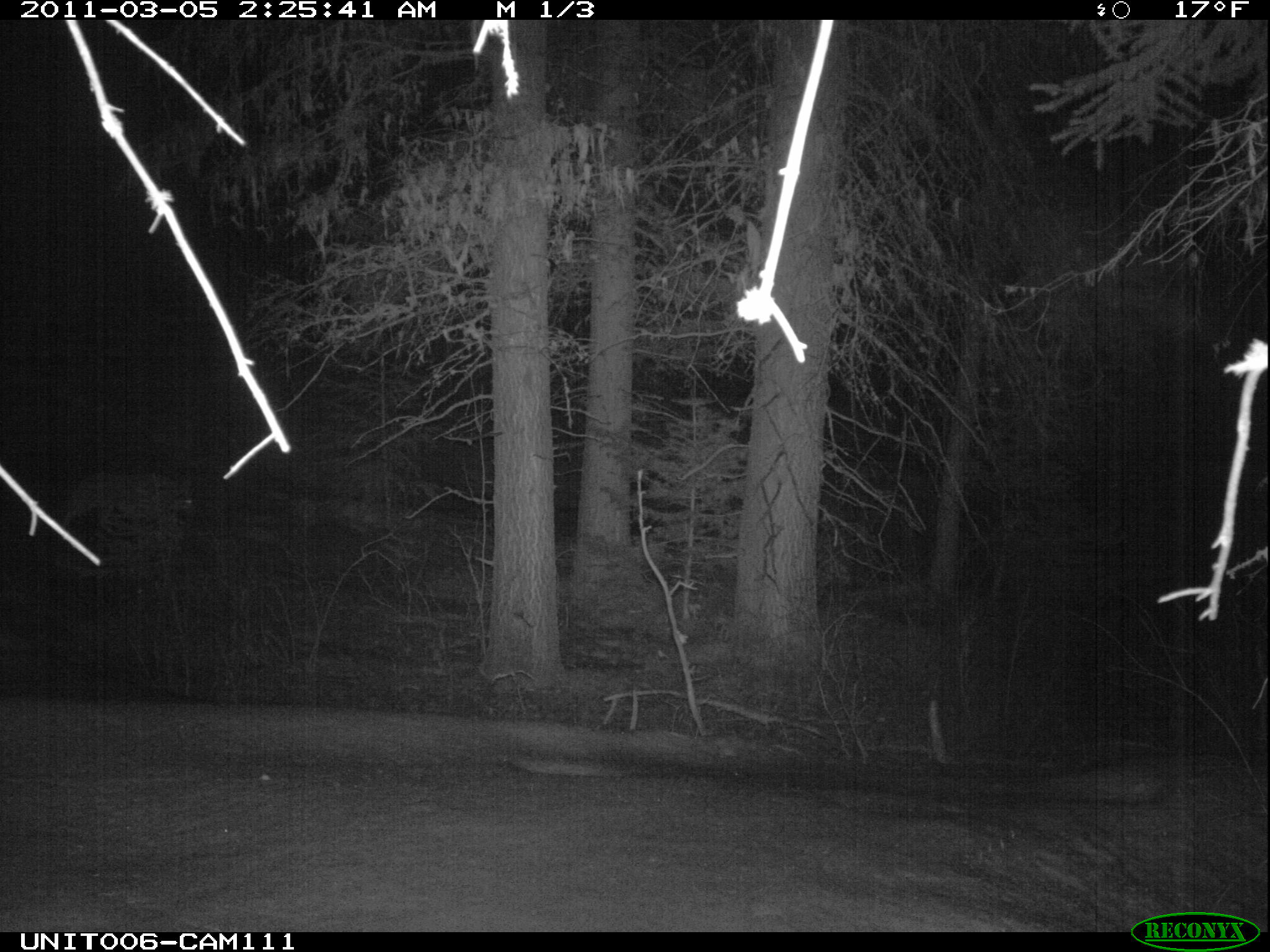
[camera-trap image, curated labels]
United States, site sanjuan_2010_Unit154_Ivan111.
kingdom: Animalia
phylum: Chordata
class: Mammalia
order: Carnivora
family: Canidae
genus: Canis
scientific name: Canis latrans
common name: coyote